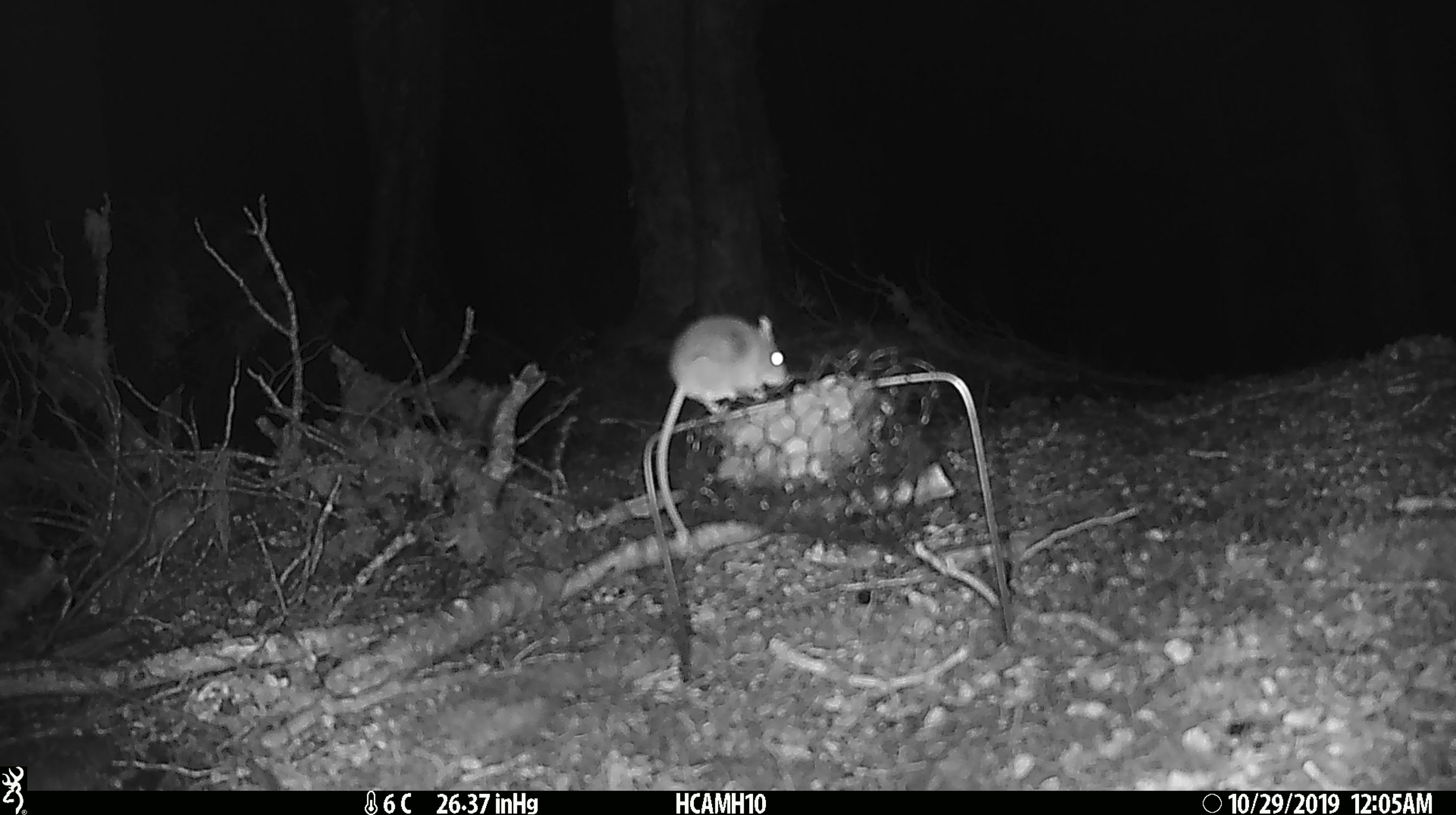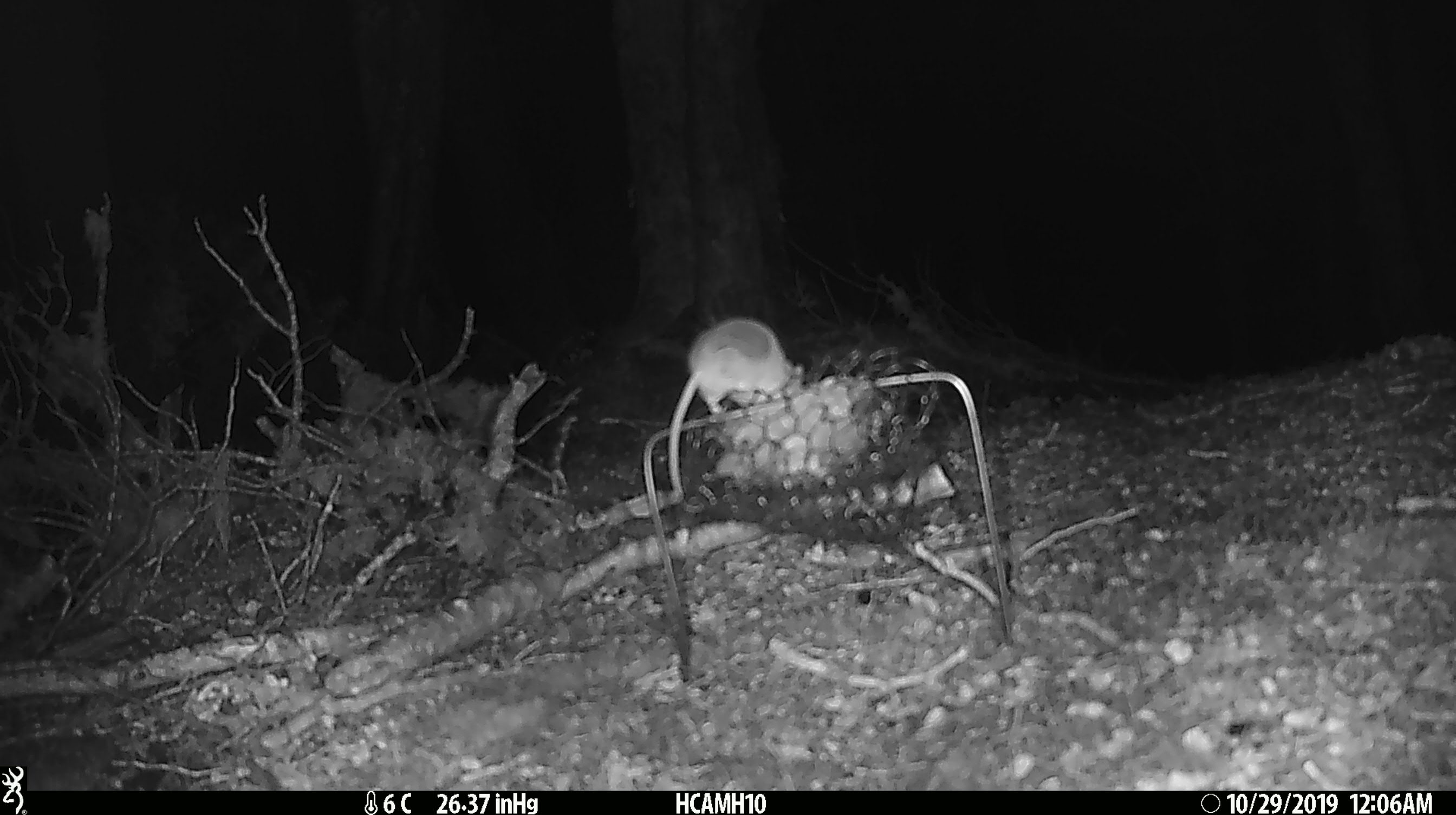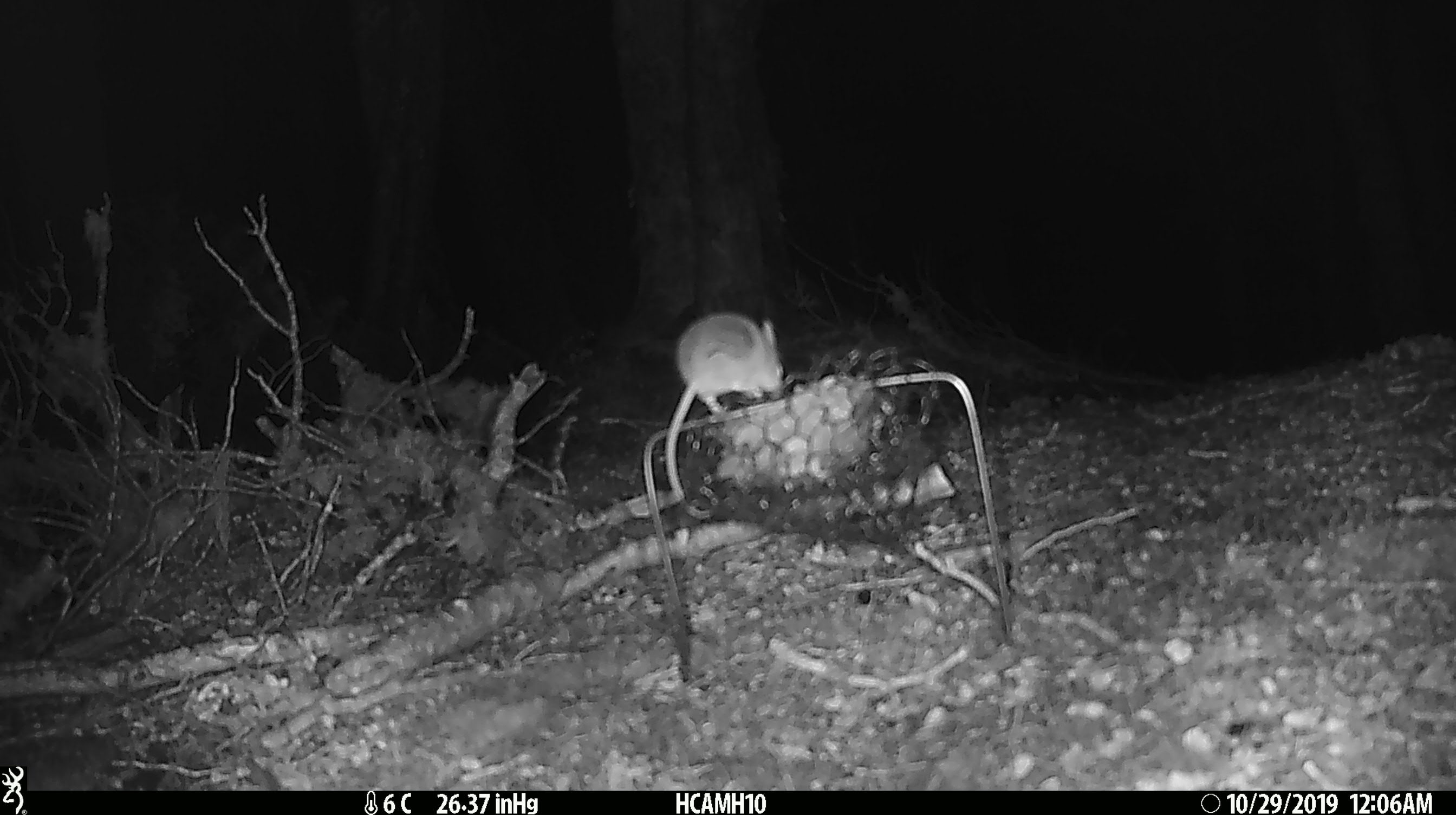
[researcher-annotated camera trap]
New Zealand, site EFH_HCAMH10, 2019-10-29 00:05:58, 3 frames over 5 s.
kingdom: Animalia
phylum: Chordata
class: Mammalia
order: Rodentia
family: Muridae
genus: Mus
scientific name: Mus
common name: mouse